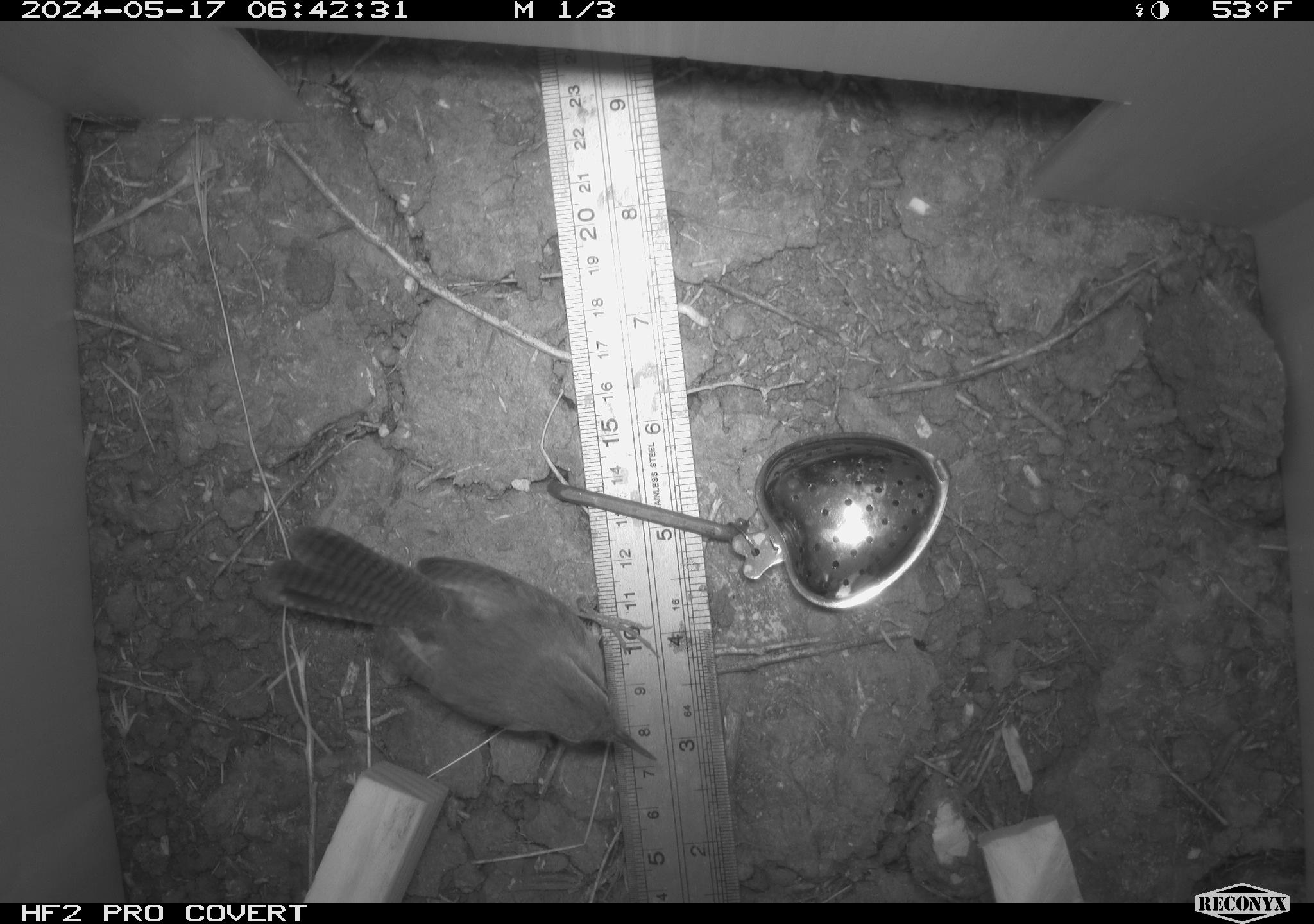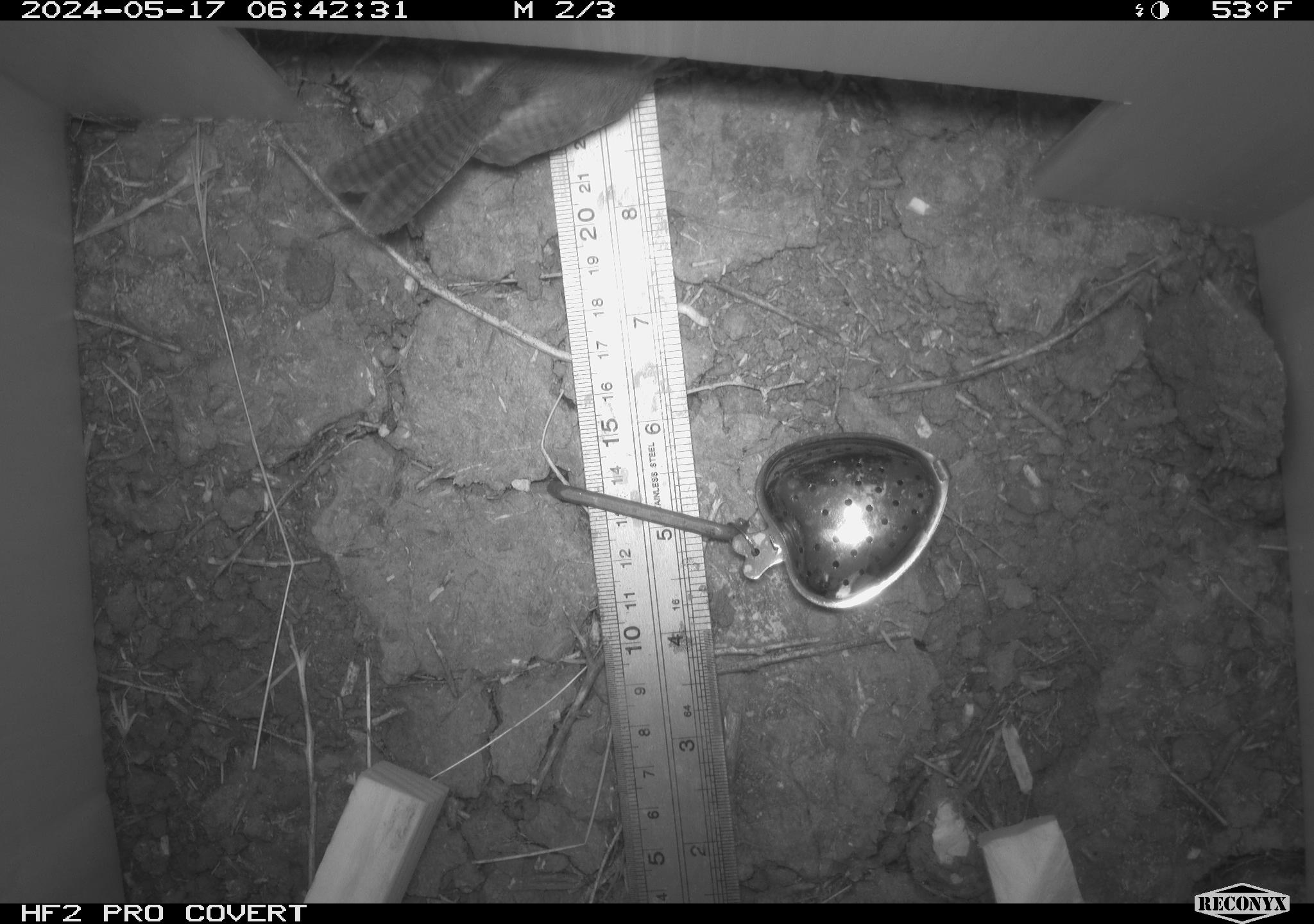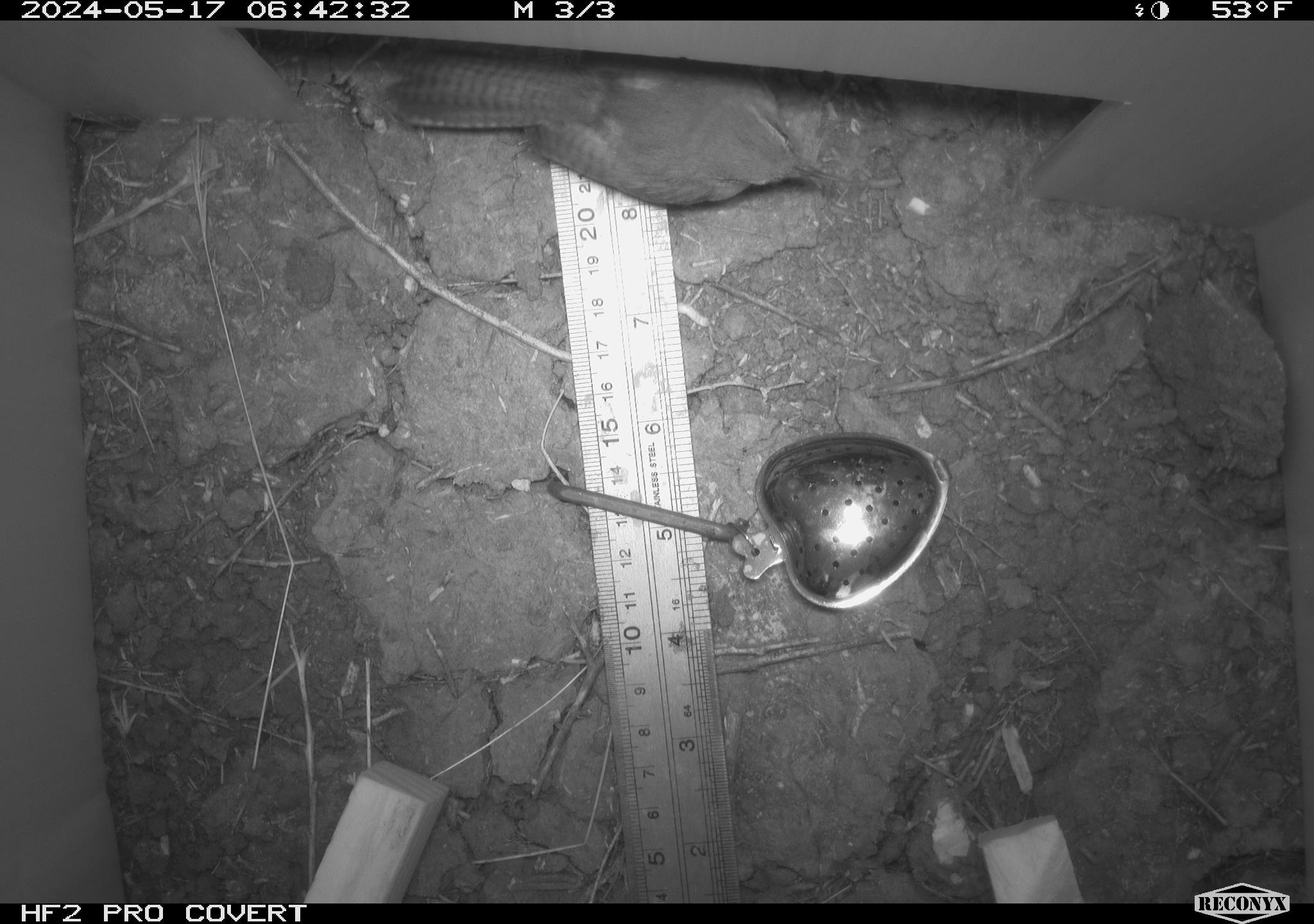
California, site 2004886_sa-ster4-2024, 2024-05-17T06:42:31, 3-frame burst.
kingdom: Animalia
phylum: Chordata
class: Aves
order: Passeriformes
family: Troglodytidae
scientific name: Troglodytidae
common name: wren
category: troglodytidae family